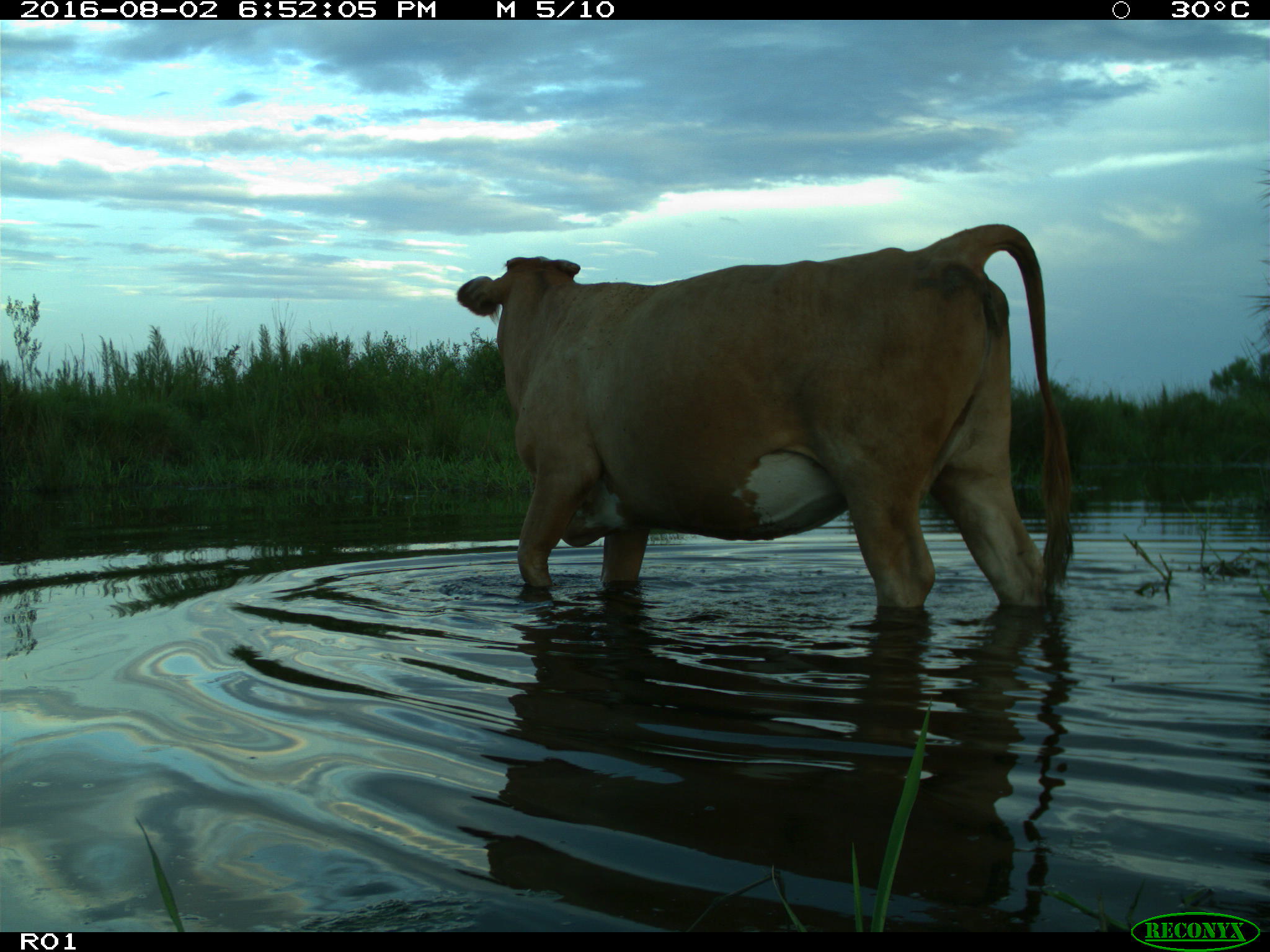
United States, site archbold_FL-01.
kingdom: Animalia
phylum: Chordata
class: Mammalia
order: Artiodactyla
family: Bovidae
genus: Bos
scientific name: Bos taurus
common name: domestic cow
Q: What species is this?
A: Bos taurus (domestic cow).